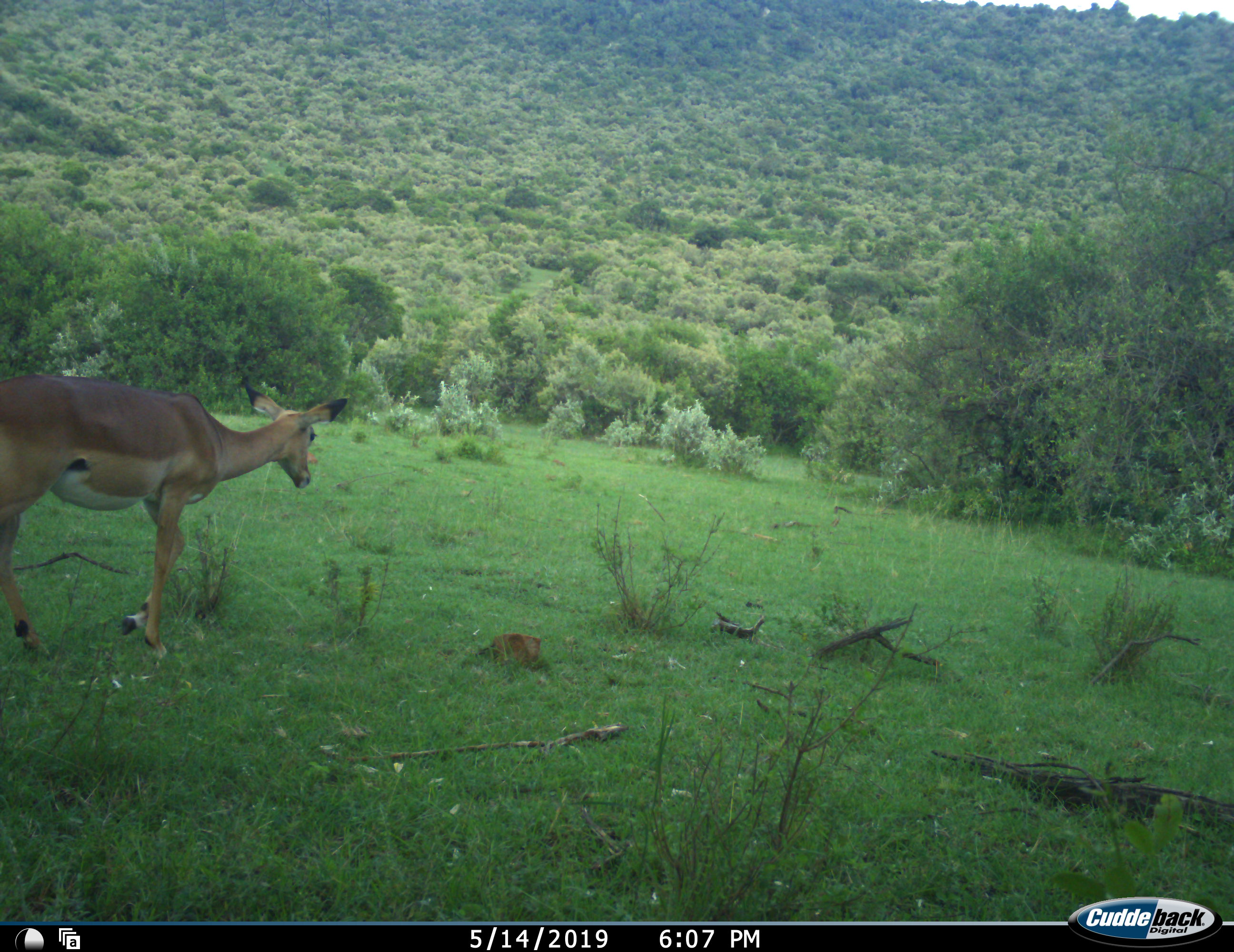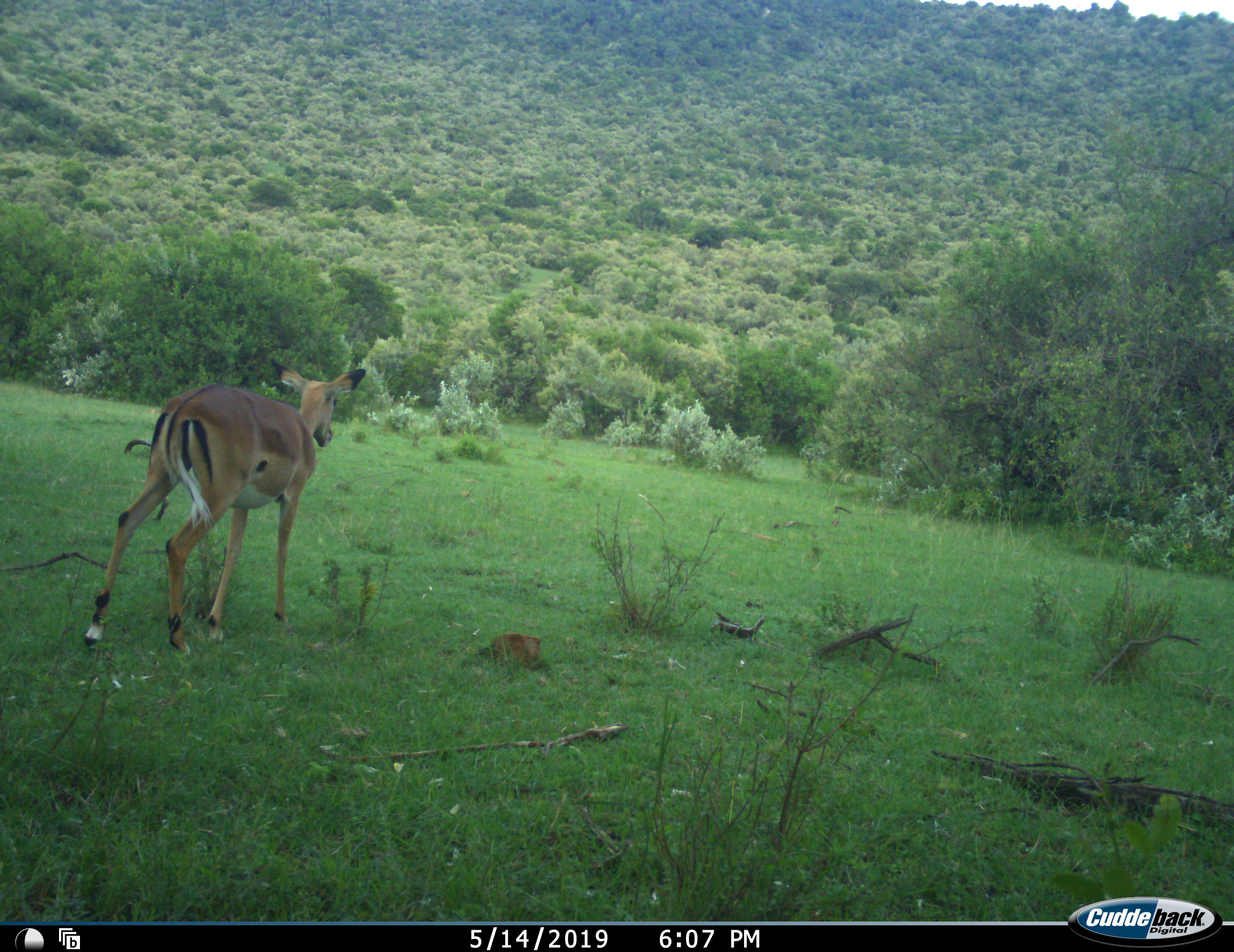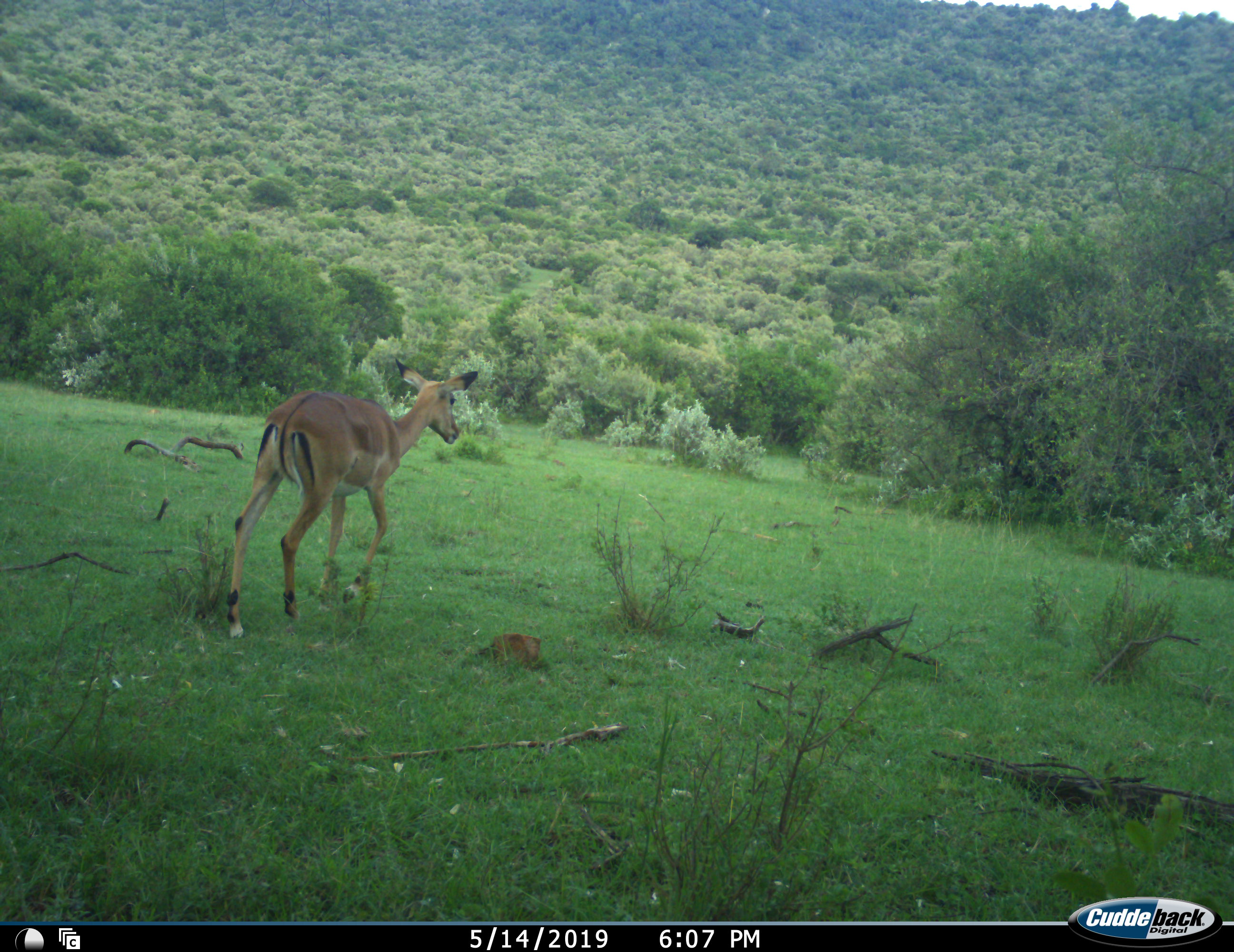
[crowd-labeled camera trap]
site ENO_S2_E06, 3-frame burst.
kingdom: Animalia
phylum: Chordata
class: Mammalia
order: Artiodactyla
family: Bovidae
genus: Aepyceros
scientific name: Aepyceros melampus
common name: impala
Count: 1.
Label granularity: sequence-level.